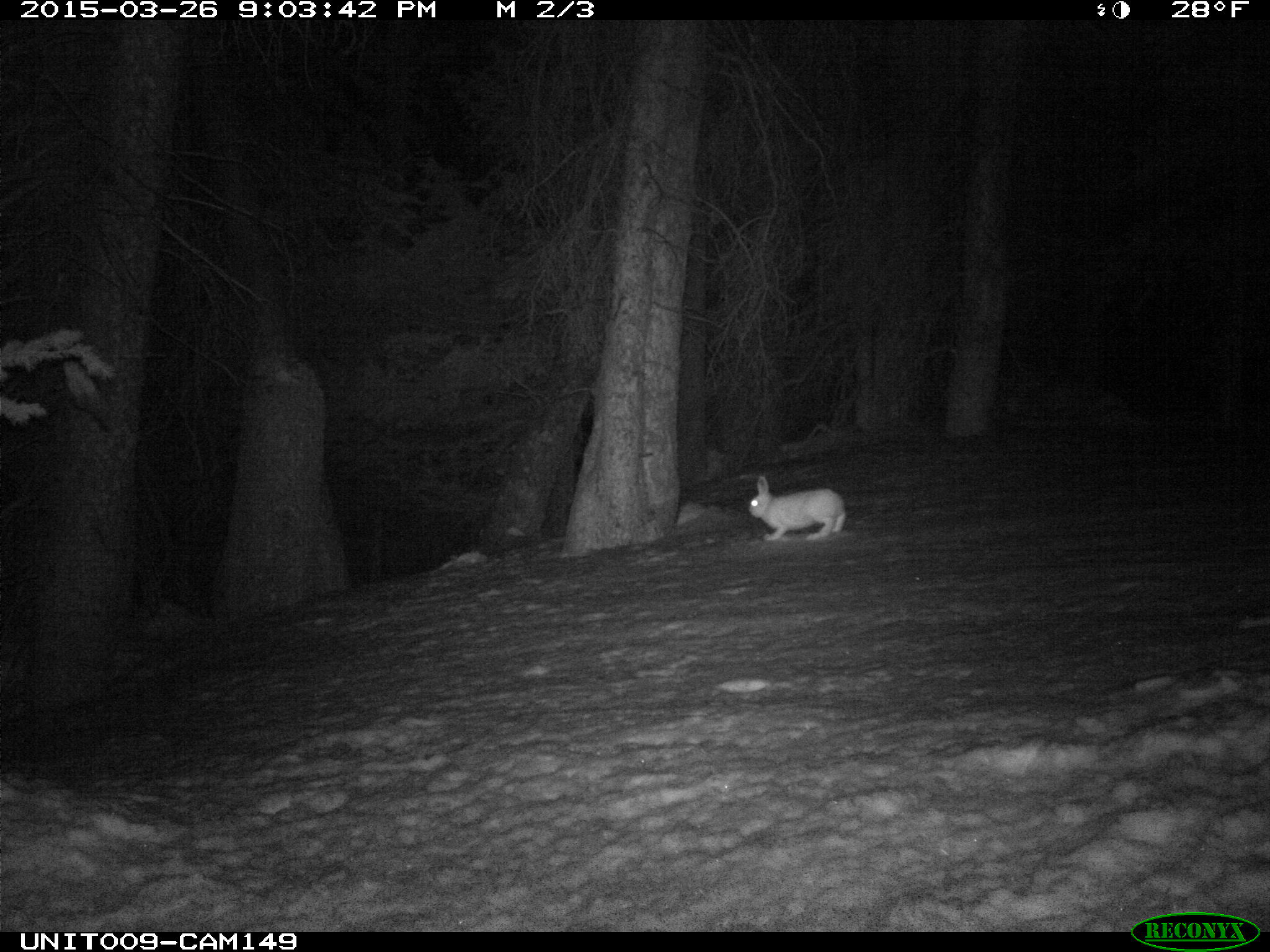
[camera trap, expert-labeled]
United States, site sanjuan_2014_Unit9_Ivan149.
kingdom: Animalia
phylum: Chordata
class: Mammalia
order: Lagomorpha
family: Leporidae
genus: Lepus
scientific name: Lepus americanus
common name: snowshoe hare